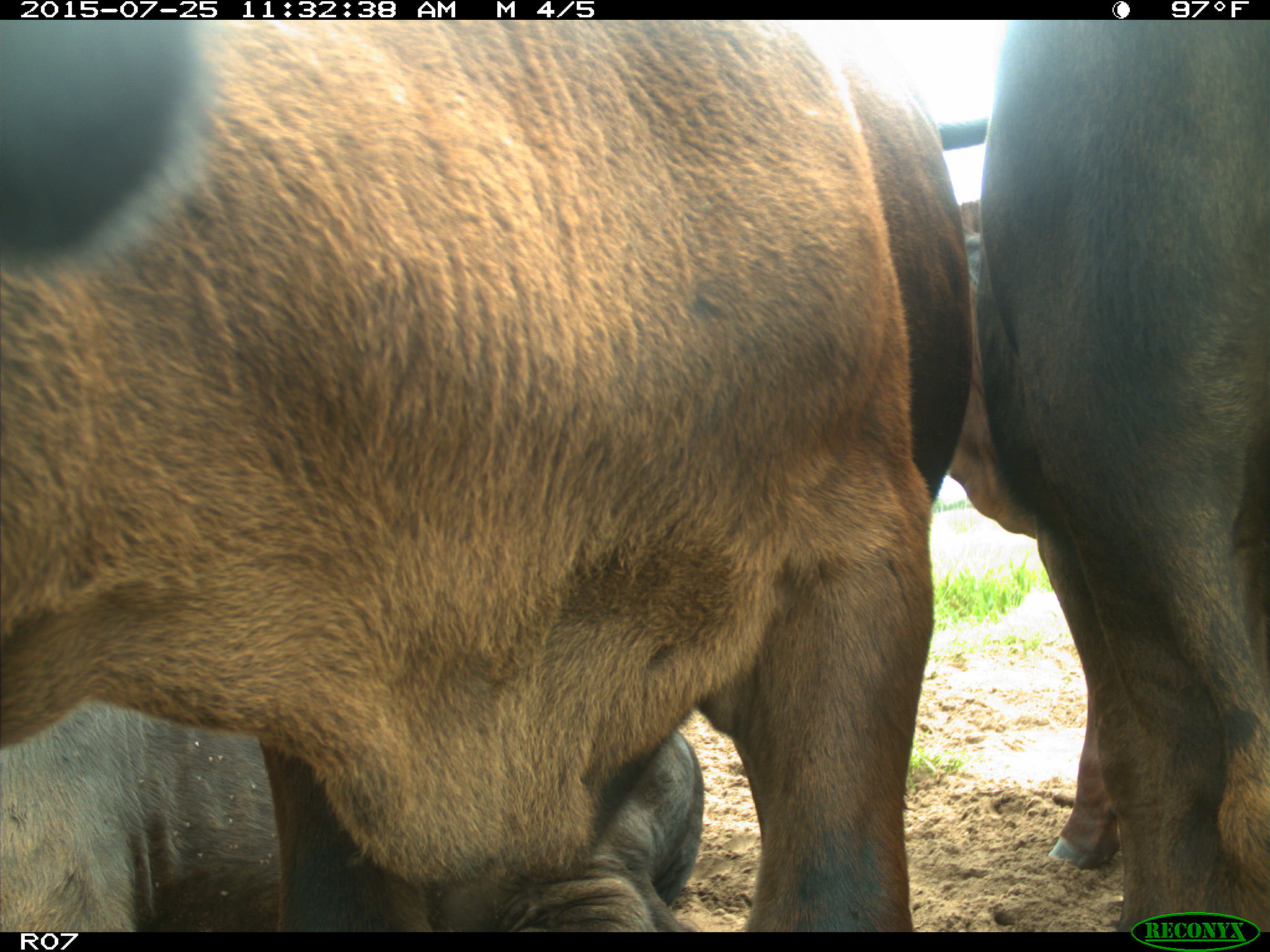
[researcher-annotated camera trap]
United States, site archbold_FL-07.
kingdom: Animalia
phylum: Chordata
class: Mammalia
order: Artiodactyla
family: Bovidae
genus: Bos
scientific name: Bos taurus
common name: domestic cow